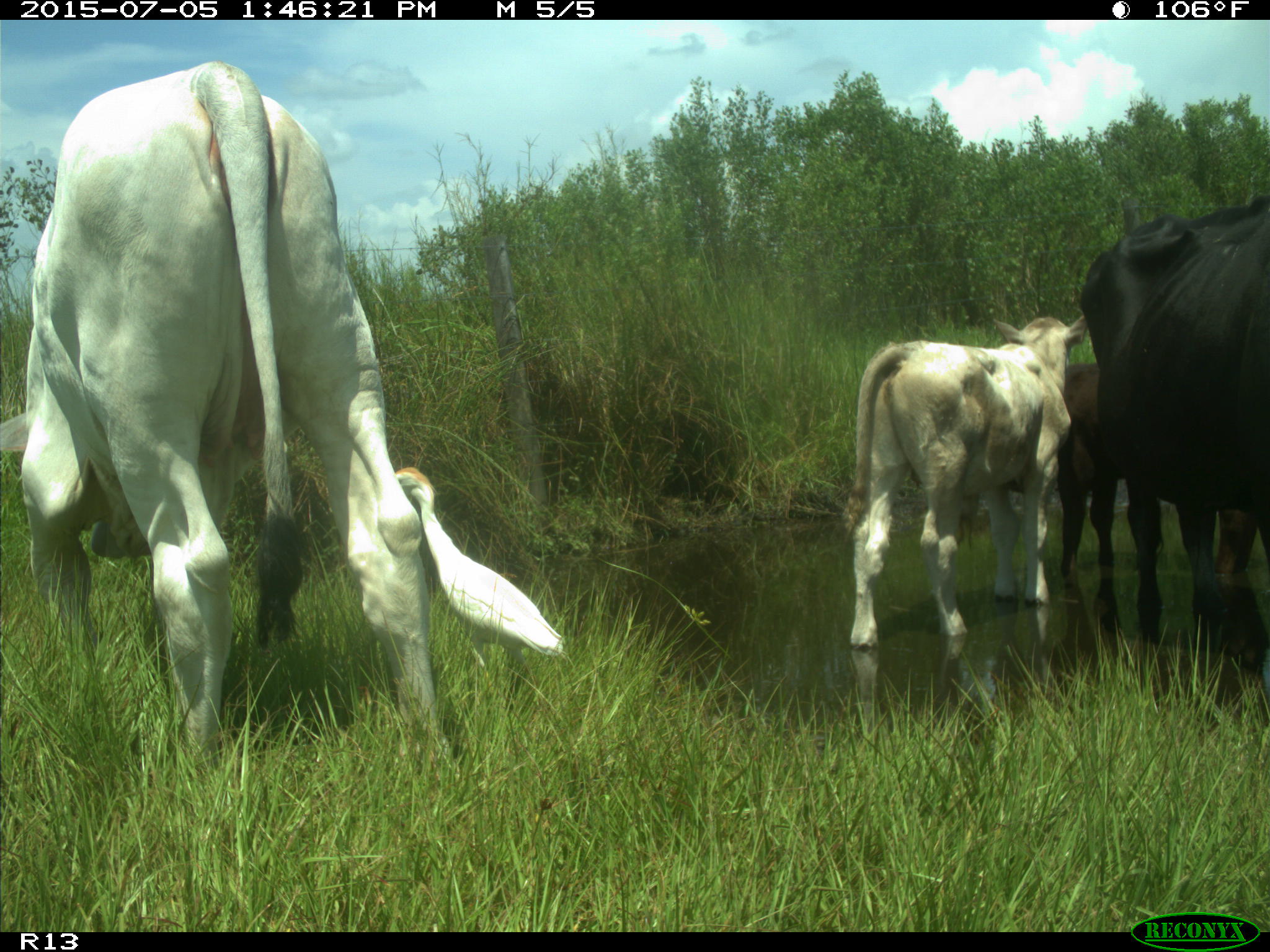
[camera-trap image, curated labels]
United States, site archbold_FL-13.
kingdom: Animalia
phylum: Chordata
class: Mammalia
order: Artiodactyla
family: Bovidae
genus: Bos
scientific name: Bos taurus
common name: domestic cow